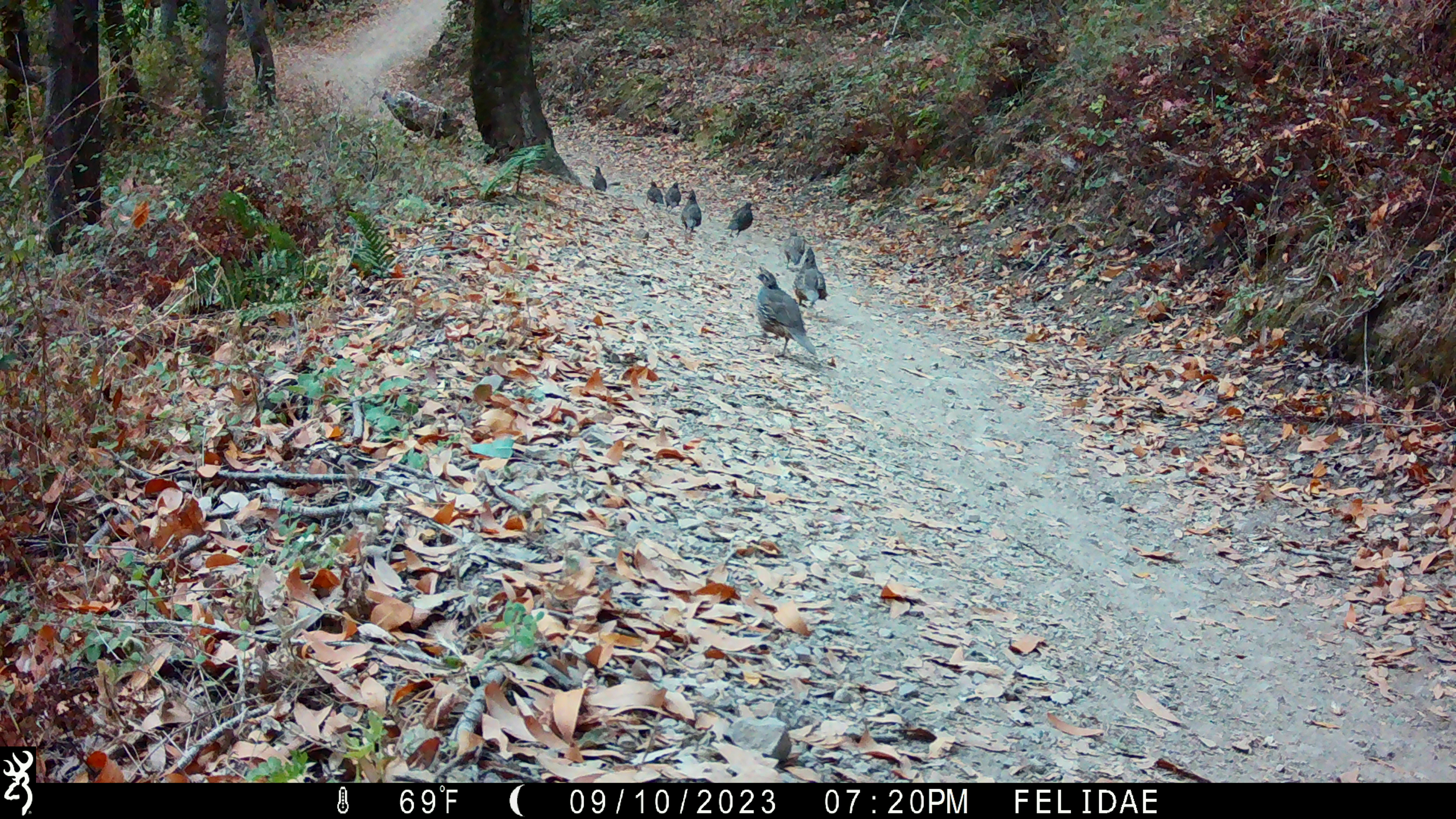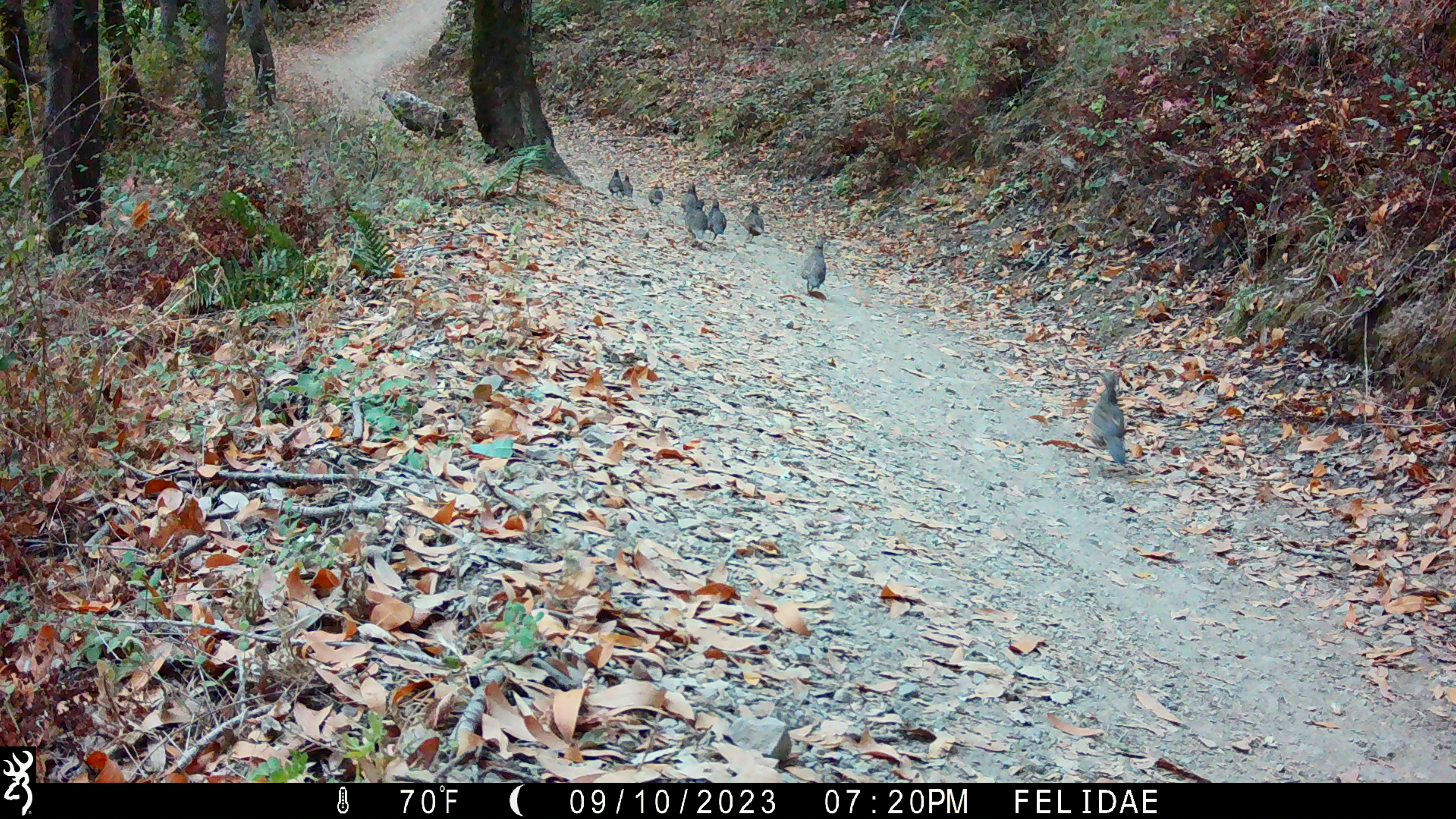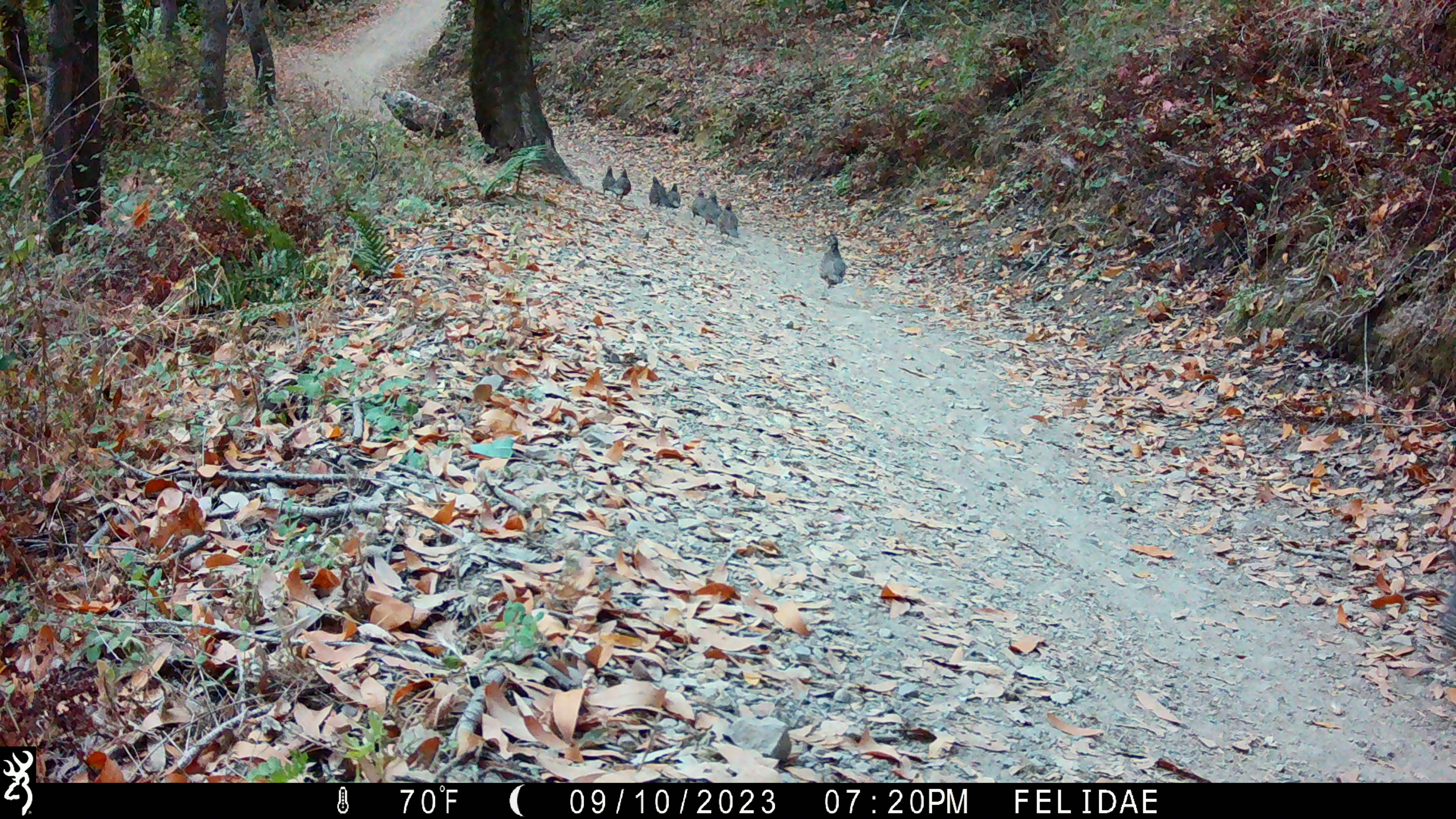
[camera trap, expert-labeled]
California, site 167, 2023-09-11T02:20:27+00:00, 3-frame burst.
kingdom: Animalia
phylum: Chordata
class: Aves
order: Galliformes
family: Odontophoridae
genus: Callipepla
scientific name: Callipepla californica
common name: california quail